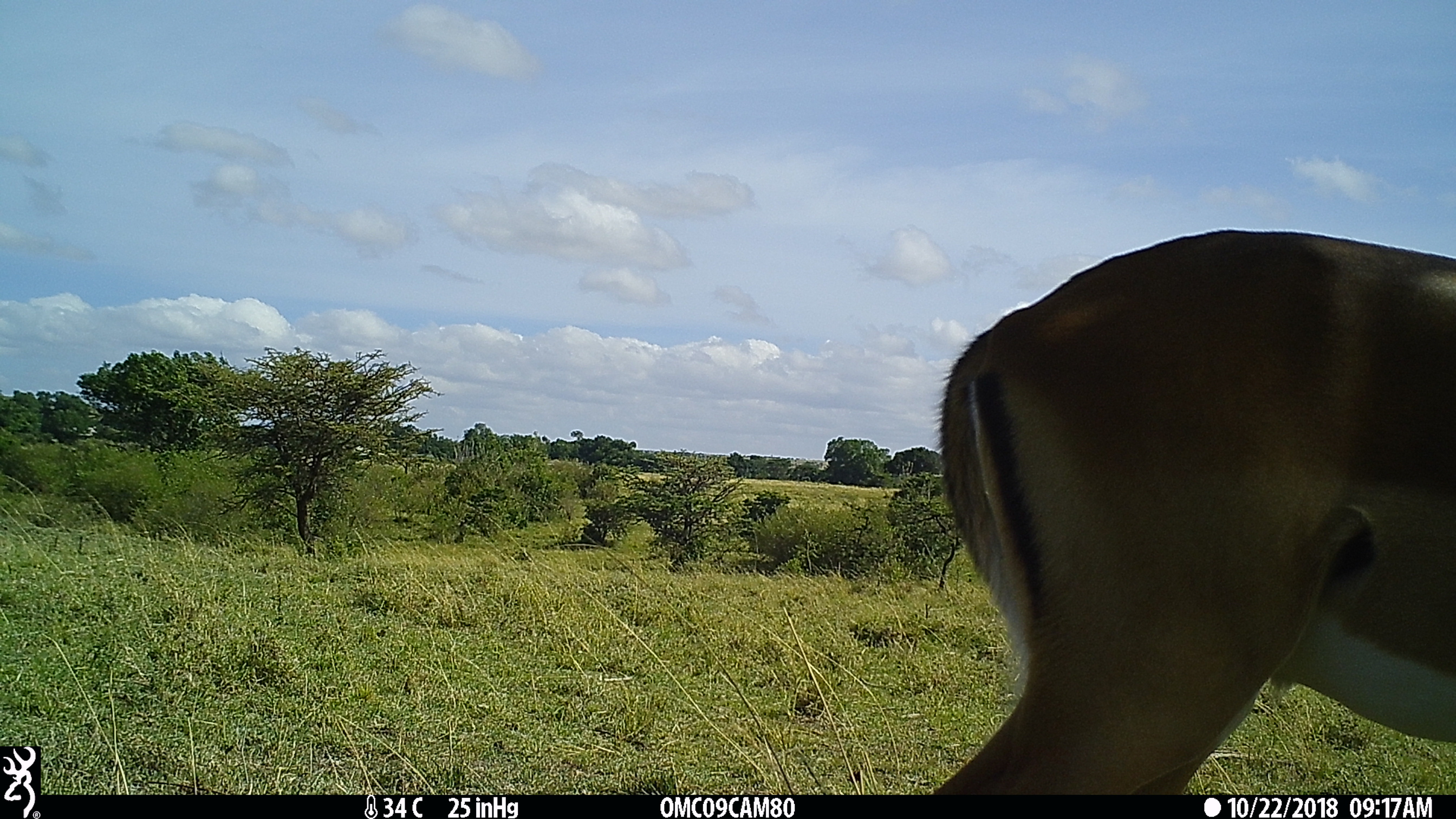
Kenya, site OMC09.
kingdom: Animalia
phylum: Chordata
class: Mammalia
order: Artiodactyla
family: Bovidae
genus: Aepyceros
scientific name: Aepyceros melampus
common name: impala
Impala (Aepyceros melampus).